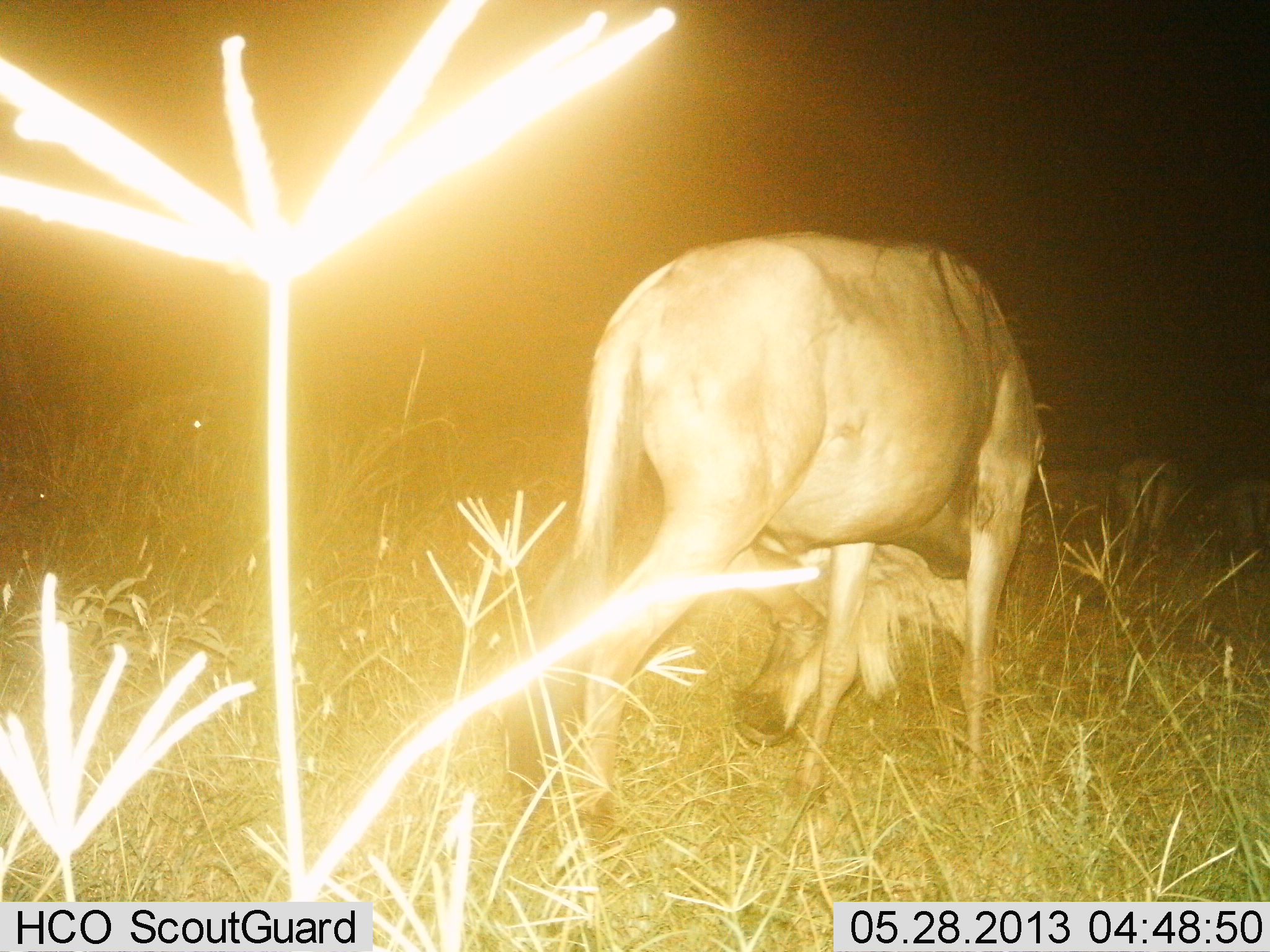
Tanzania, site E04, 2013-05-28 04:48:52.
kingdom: Animalia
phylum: Chordata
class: Mammalia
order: Artiodactyla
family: Bovidae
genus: Connochaetes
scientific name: Connochaetes taurinus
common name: blue wildebeest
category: wildebeest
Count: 2.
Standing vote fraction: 60%.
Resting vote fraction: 20%.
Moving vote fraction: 20%.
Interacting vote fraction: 0%.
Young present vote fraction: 0%.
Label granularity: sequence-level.